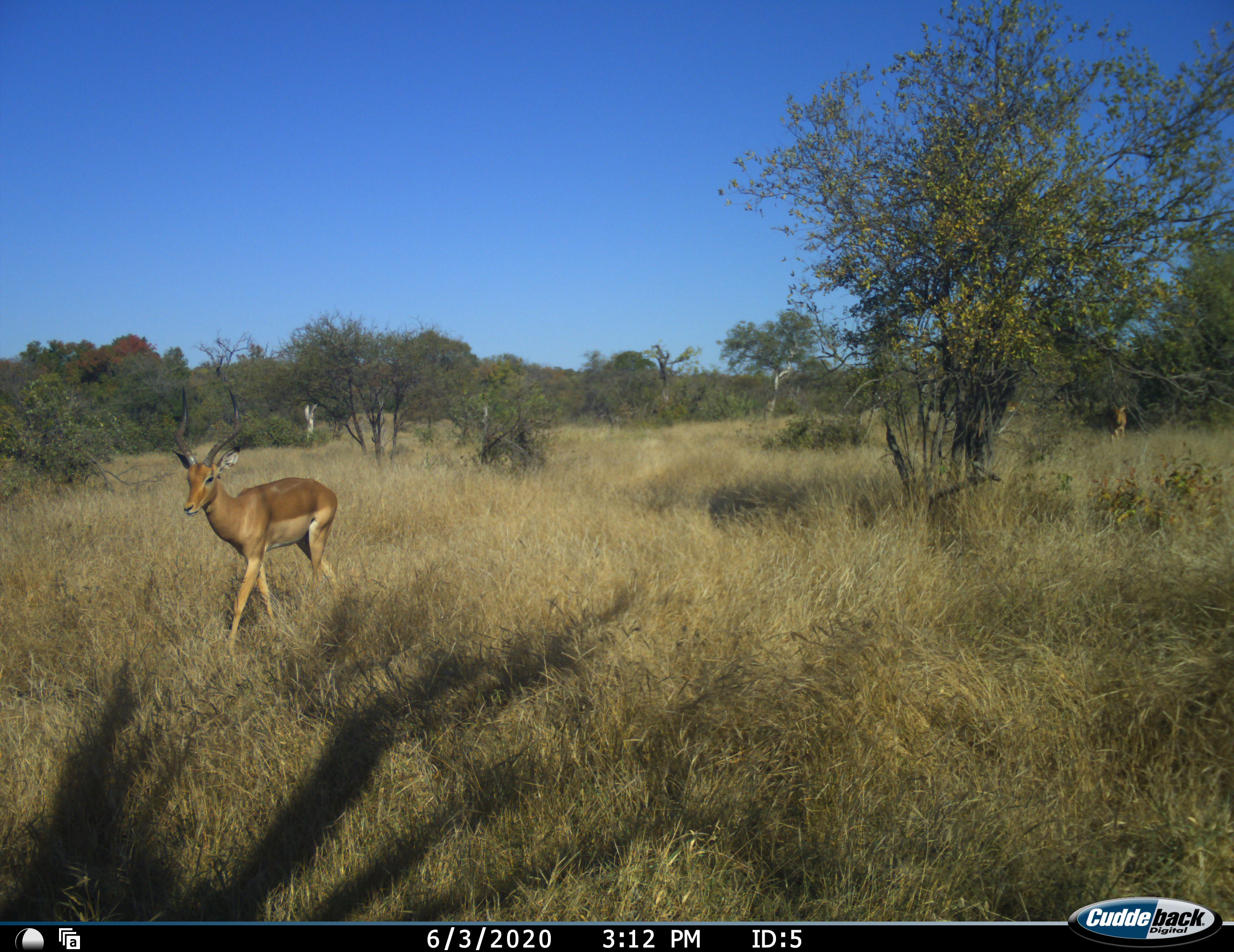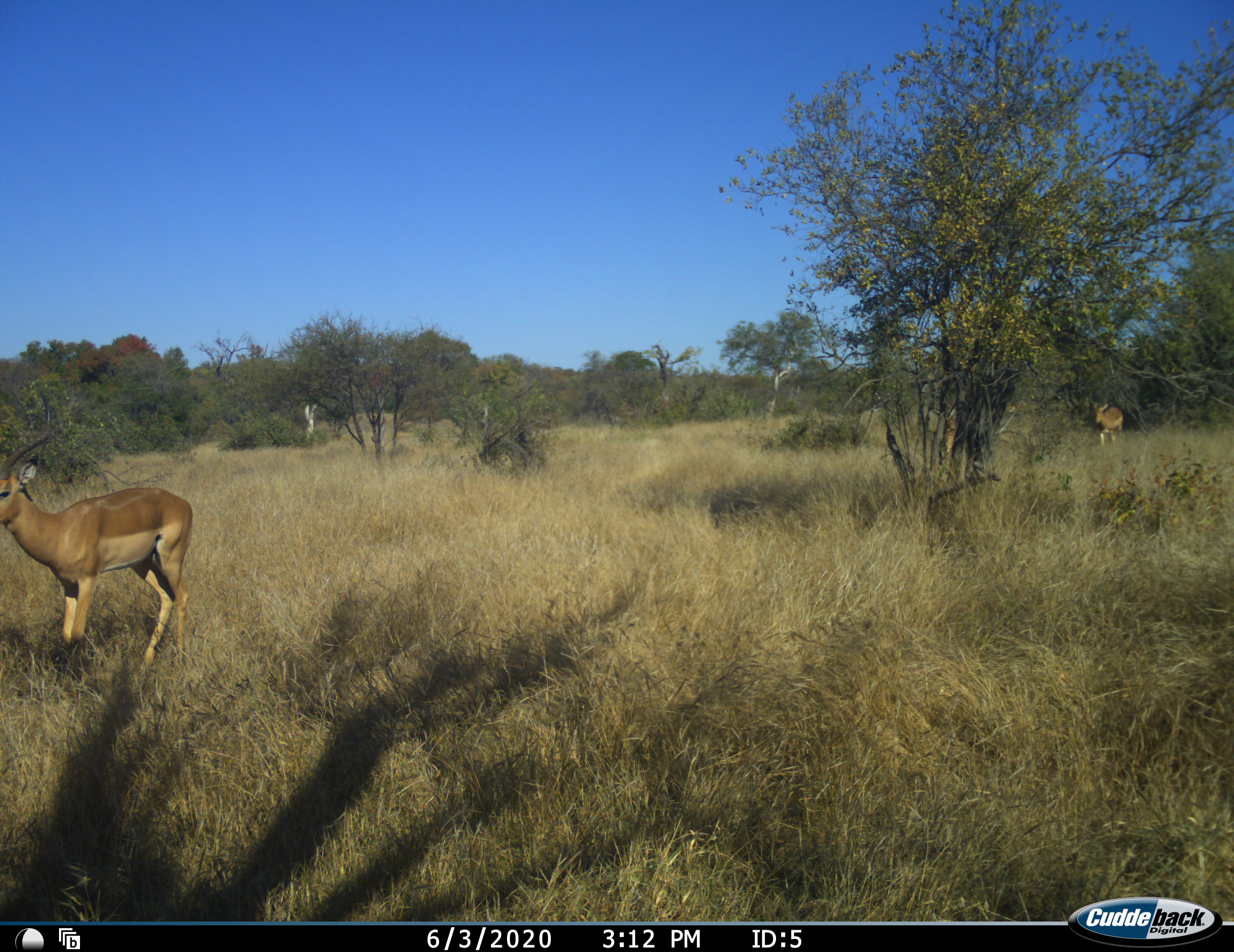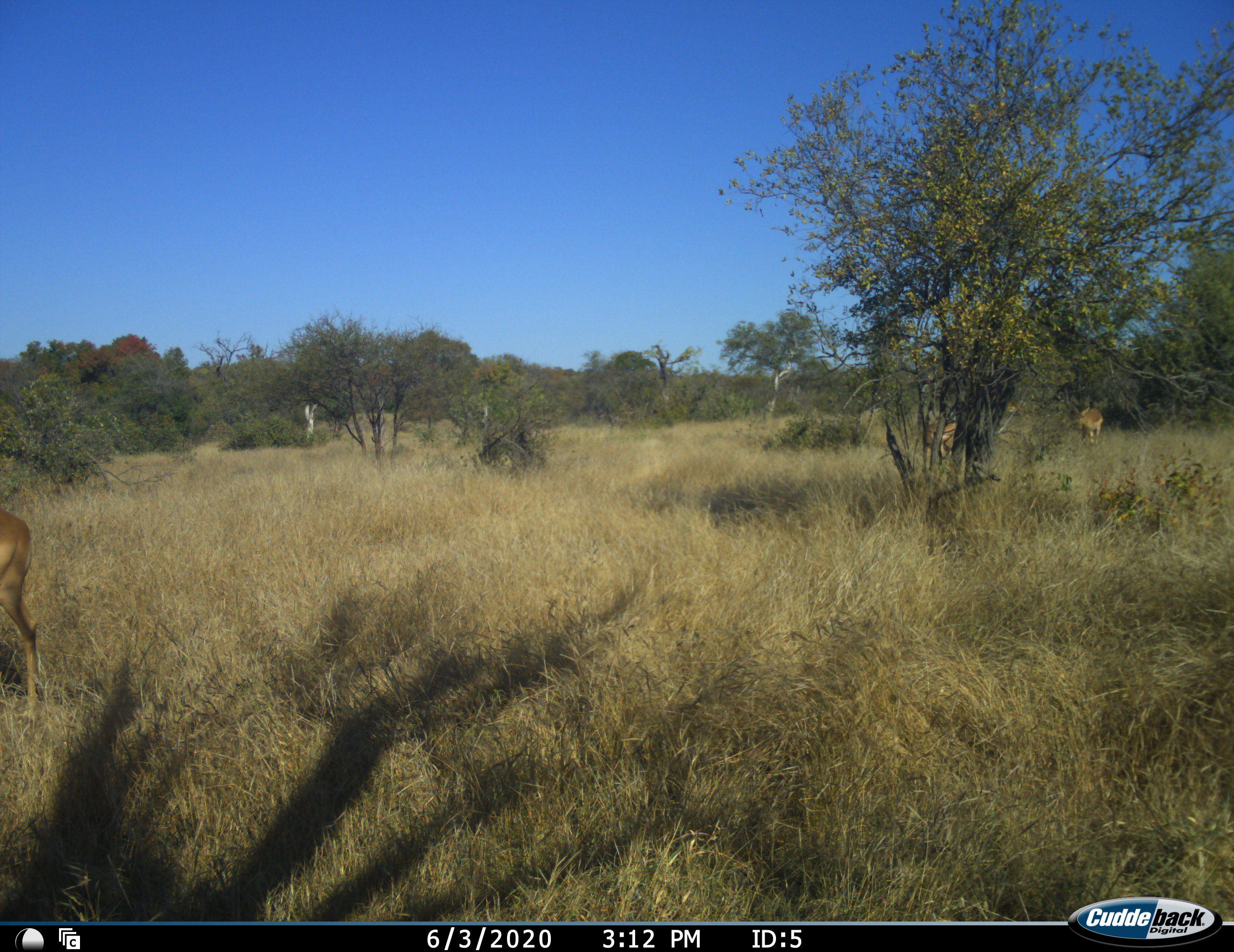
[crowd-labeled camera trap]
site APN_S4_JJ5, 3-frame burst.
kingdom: Animalia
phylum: Chordata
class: Mammalia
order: Artiodactyla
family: Bovidae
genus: Aepyceros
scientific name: Aepyceros melampus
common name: impala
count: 3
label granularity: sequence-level